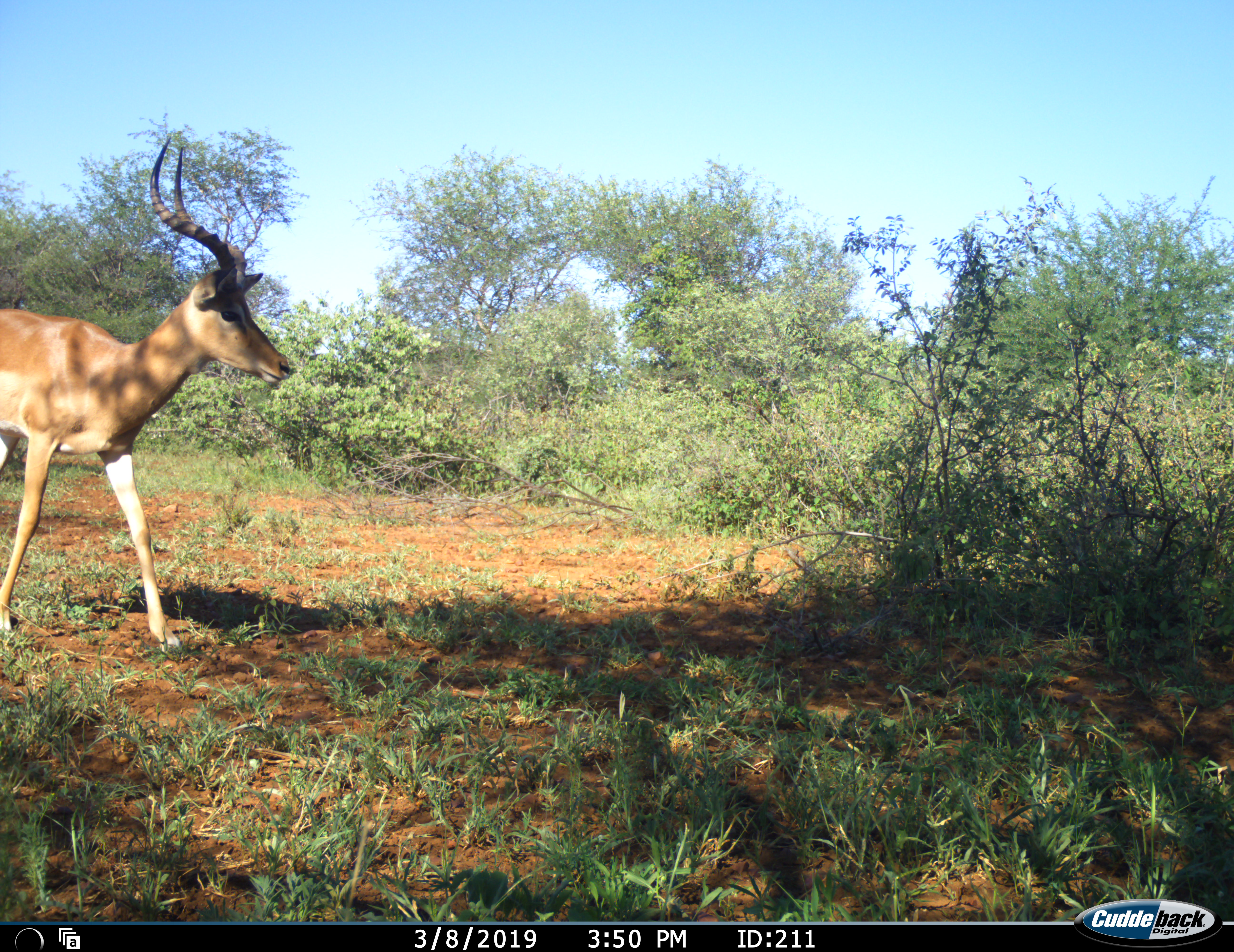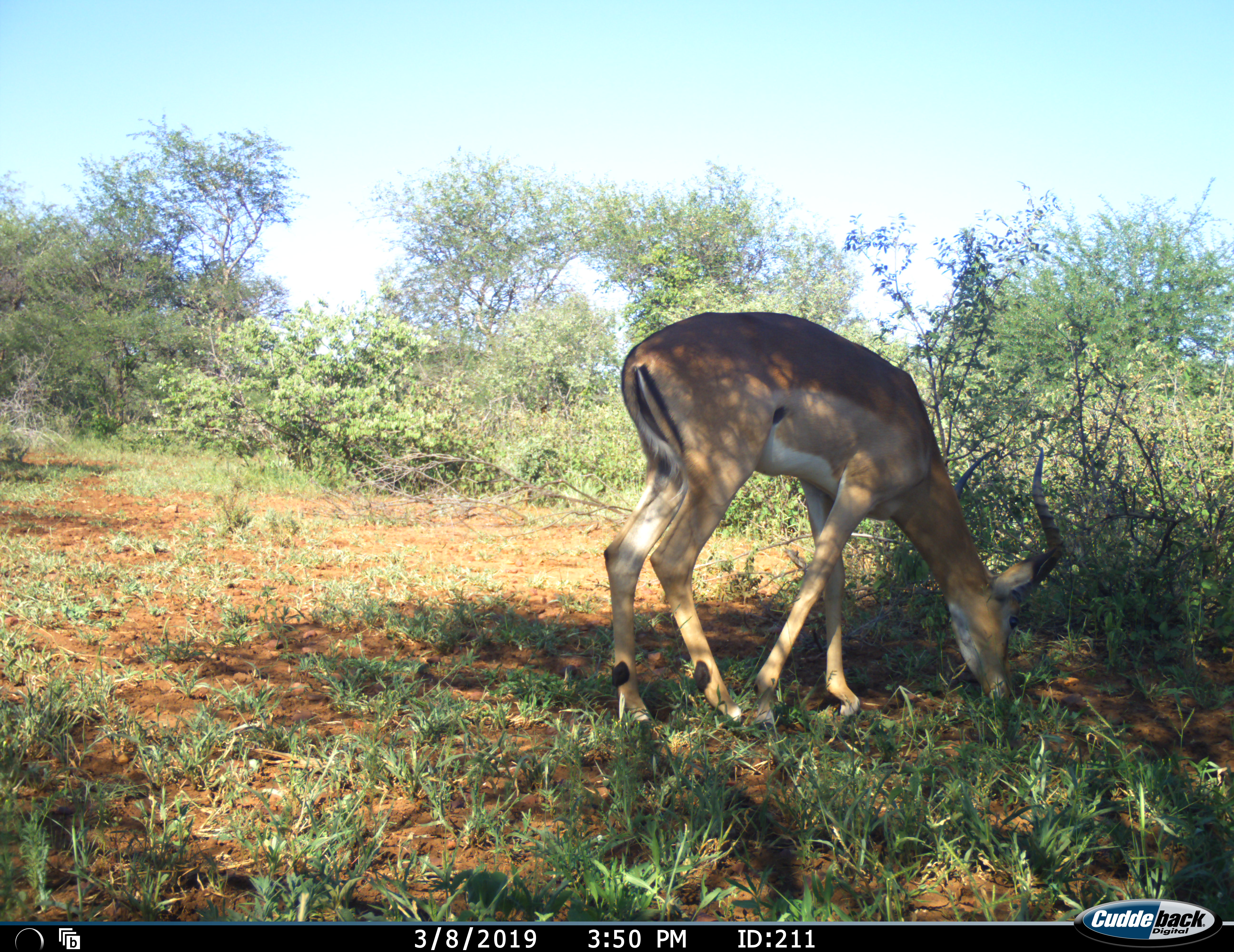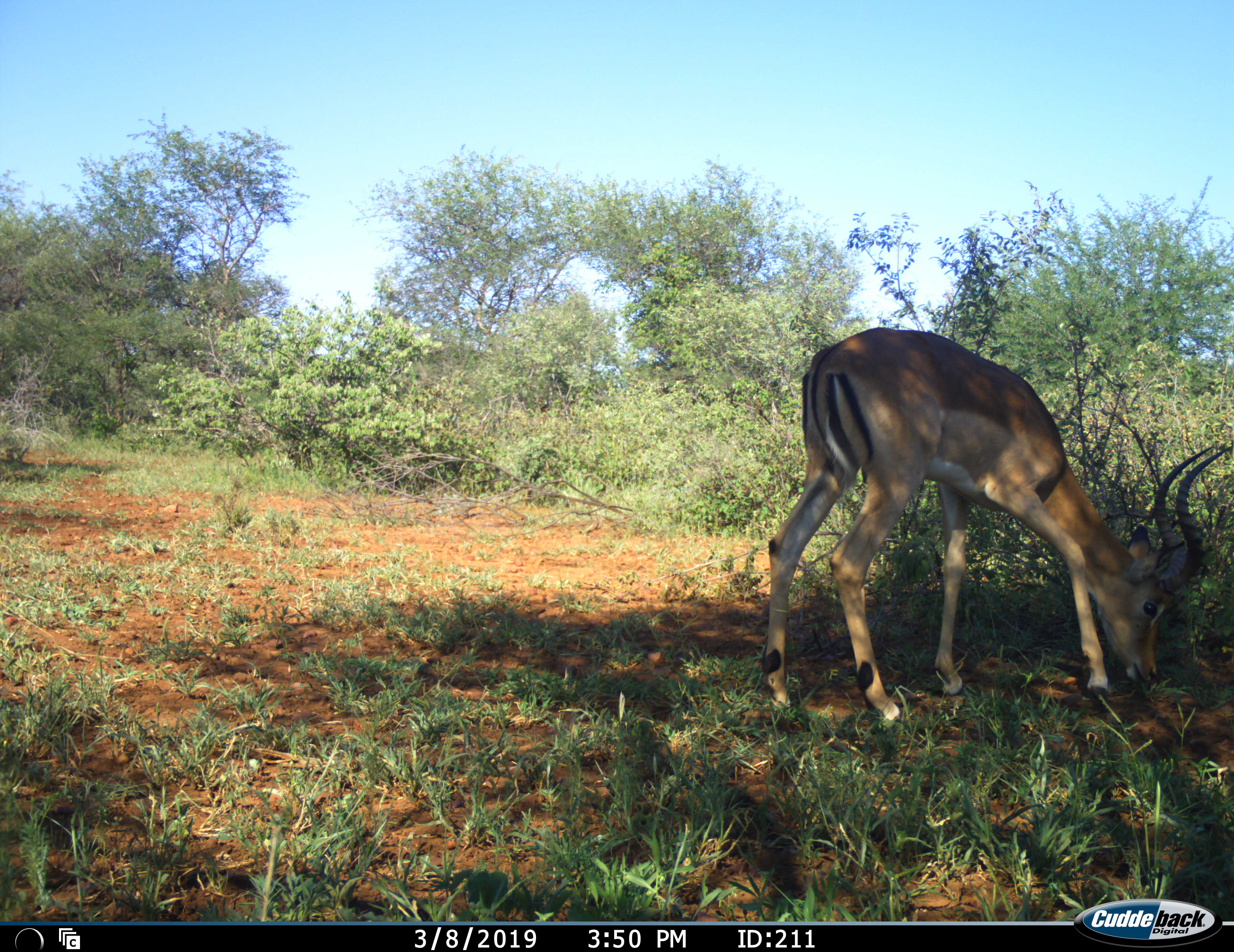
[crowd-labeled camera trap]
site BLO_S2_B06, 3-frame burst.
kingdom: Animalia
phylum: Chordata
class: Mammalia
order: Artiodactyla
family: Bovidae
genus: Aepyceros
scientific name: Aepyceros melampus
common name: impala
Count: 1.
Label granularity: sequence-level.